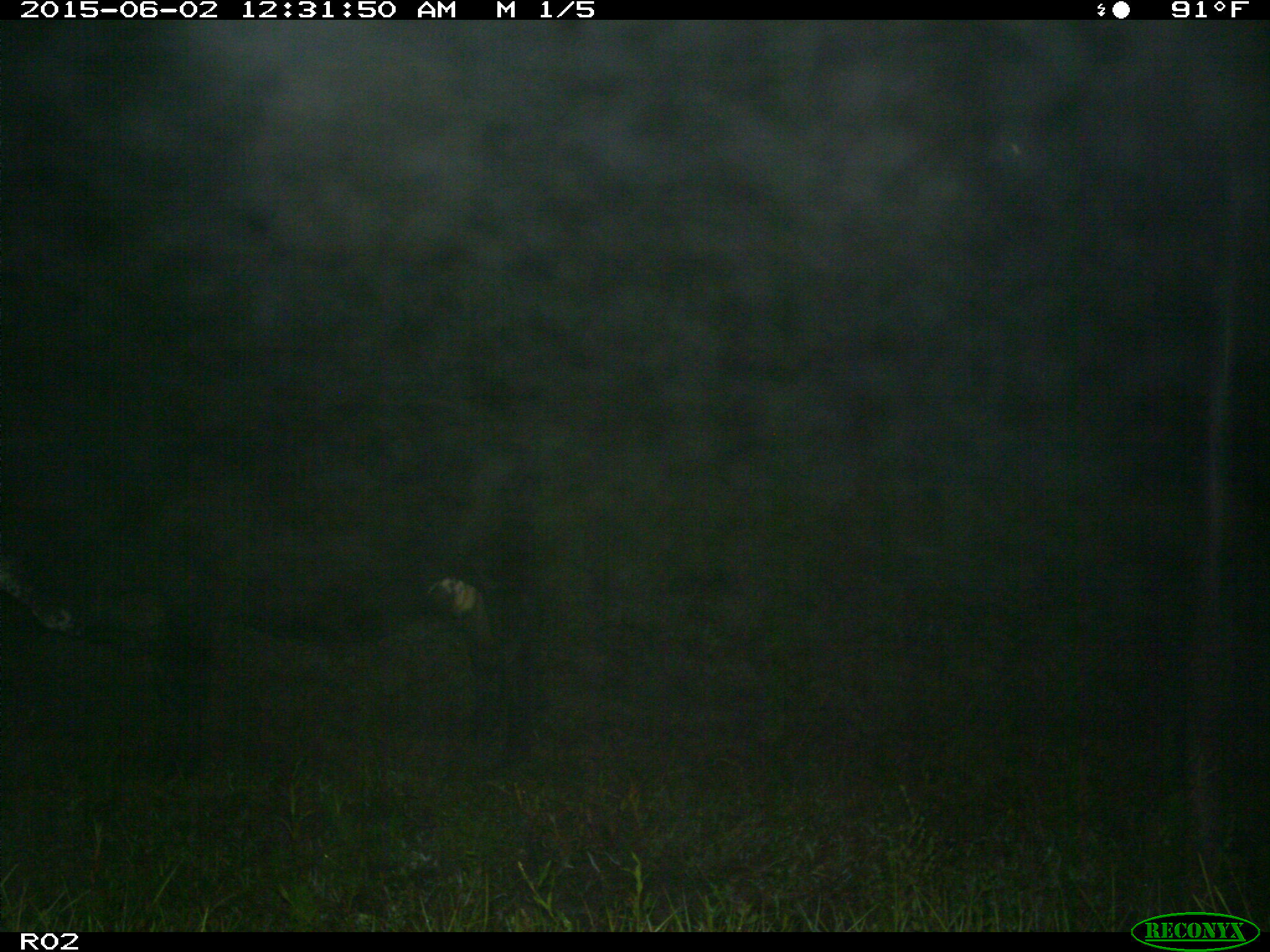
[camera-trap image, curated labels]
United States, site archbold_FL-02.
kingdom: Animalia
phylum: Chordata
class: Mammalia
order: Artiodactyla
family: Bovidae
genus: Bos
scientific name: Bos taurus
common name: domestic cow